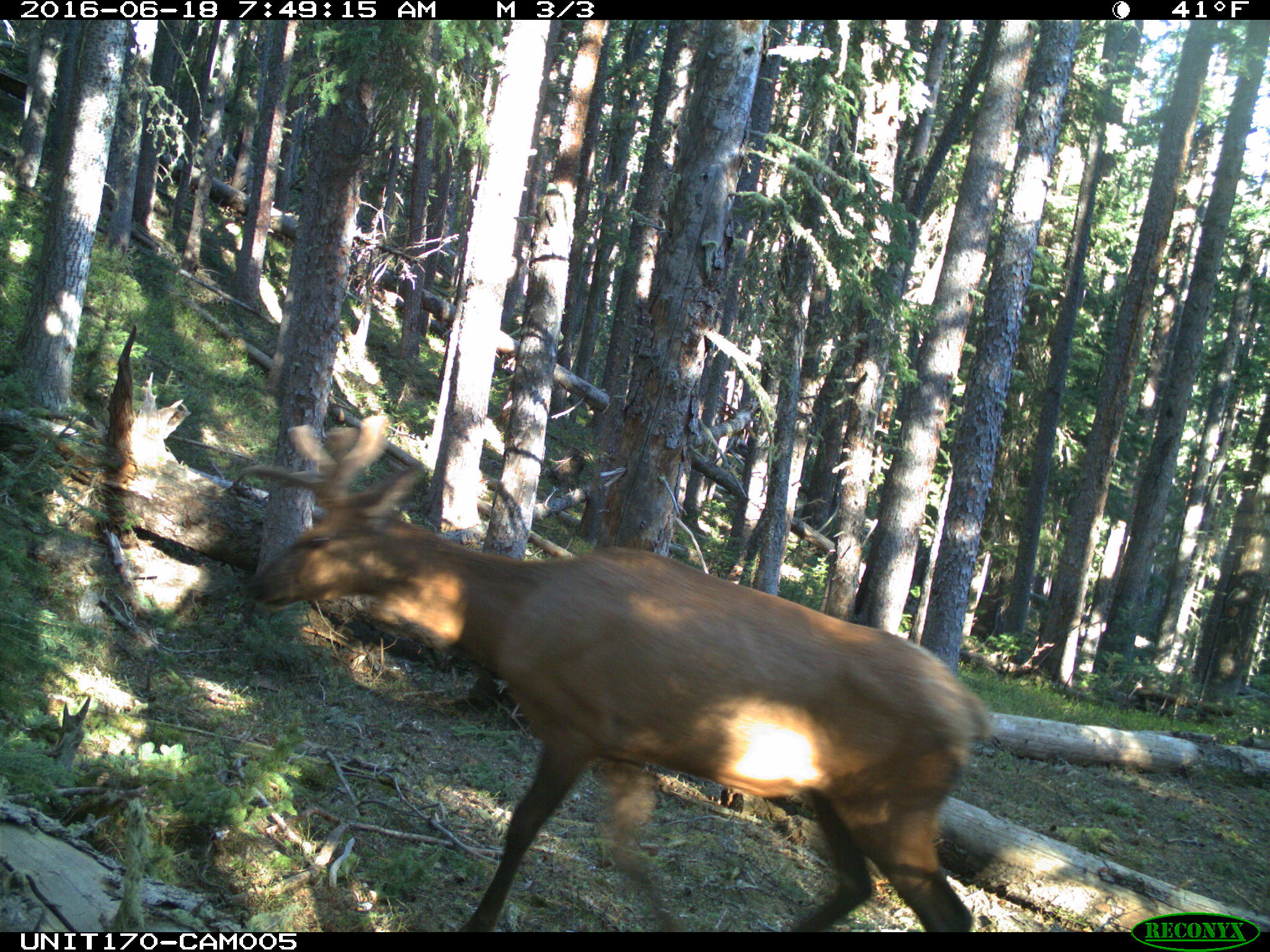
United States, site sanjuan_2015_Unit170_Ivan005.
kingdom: Animalia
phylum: Chordata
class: Mammalia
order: Artiodactyla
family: Cervidae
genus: Cervus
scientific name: Cervus elaphus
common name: red deer